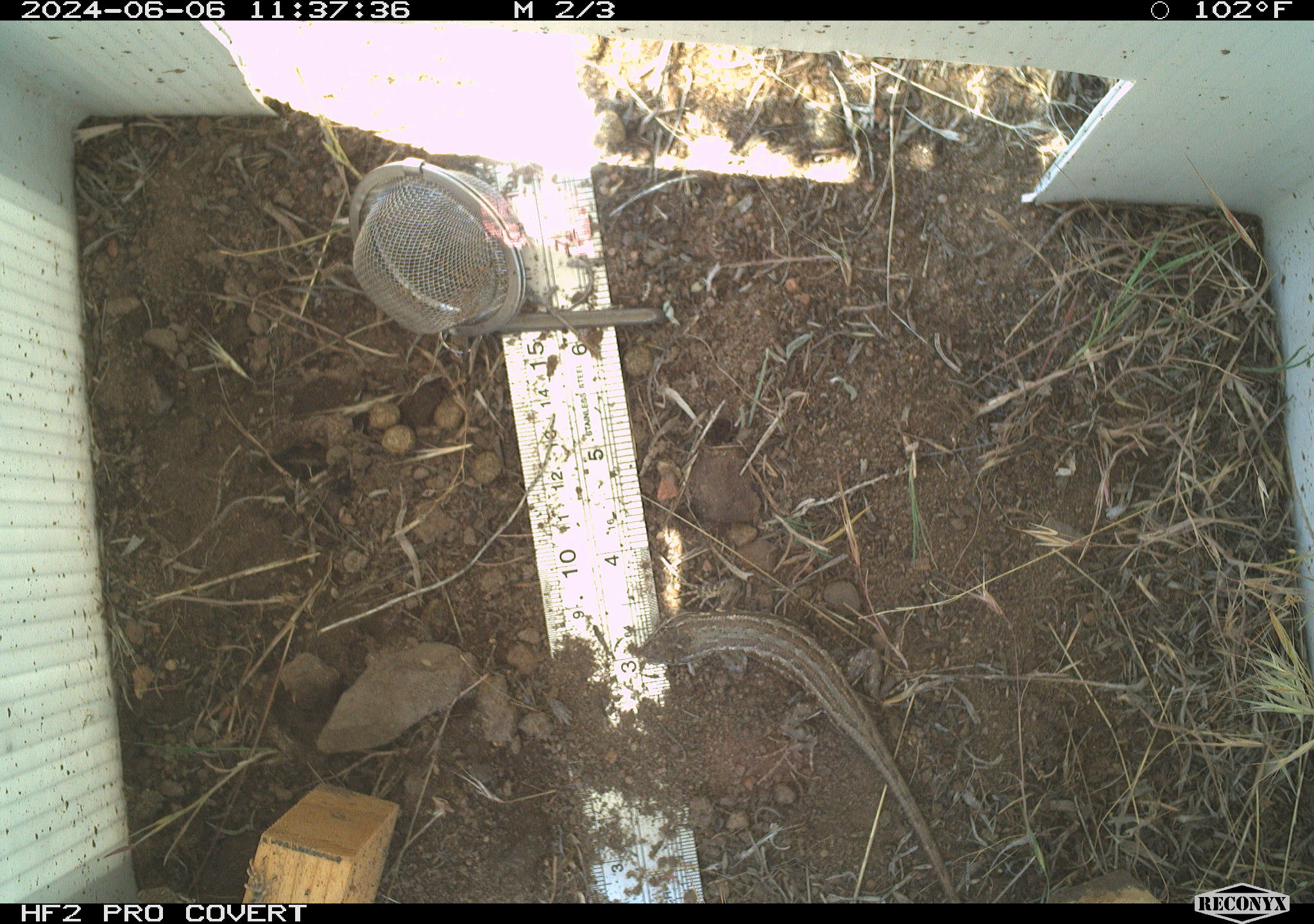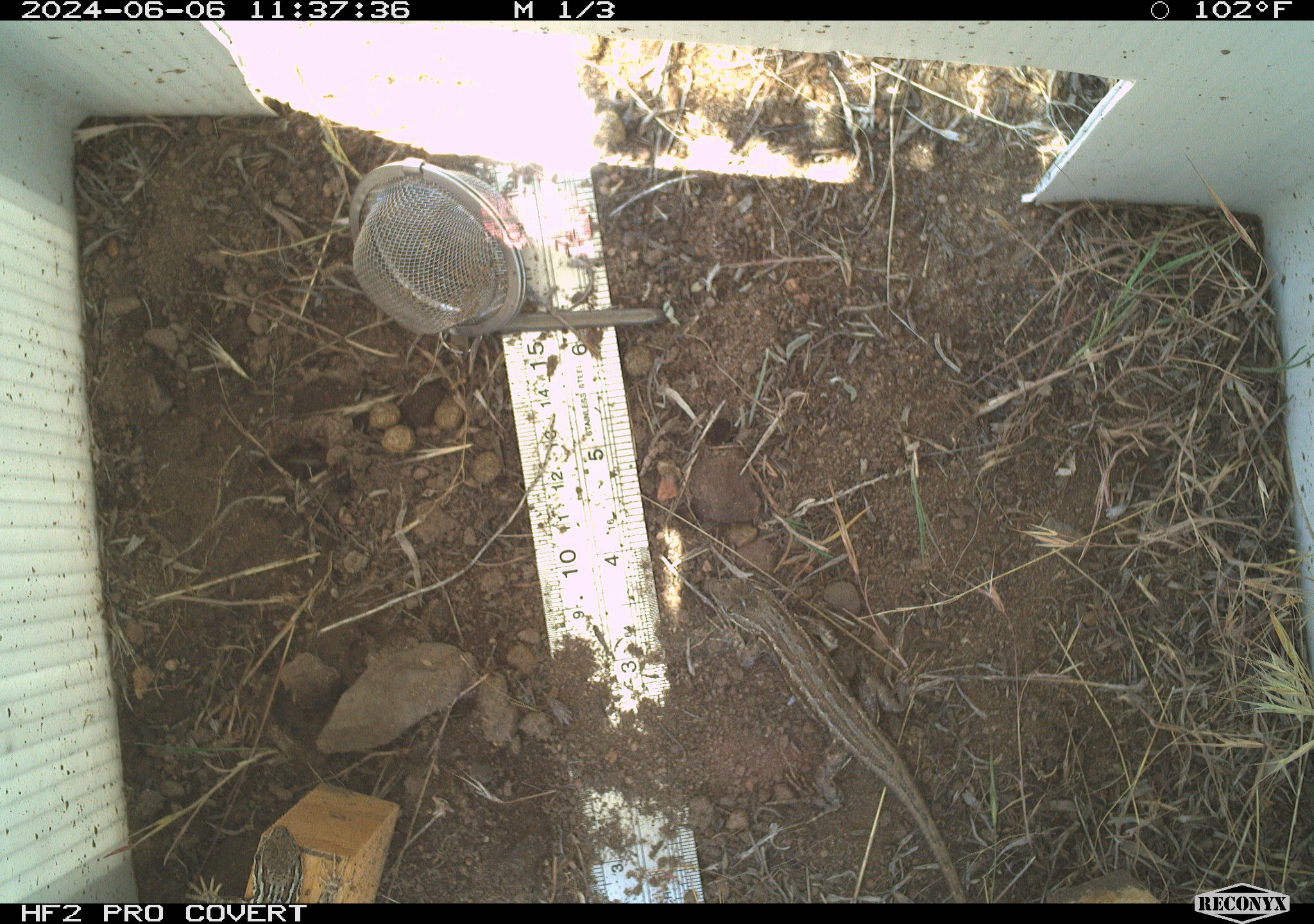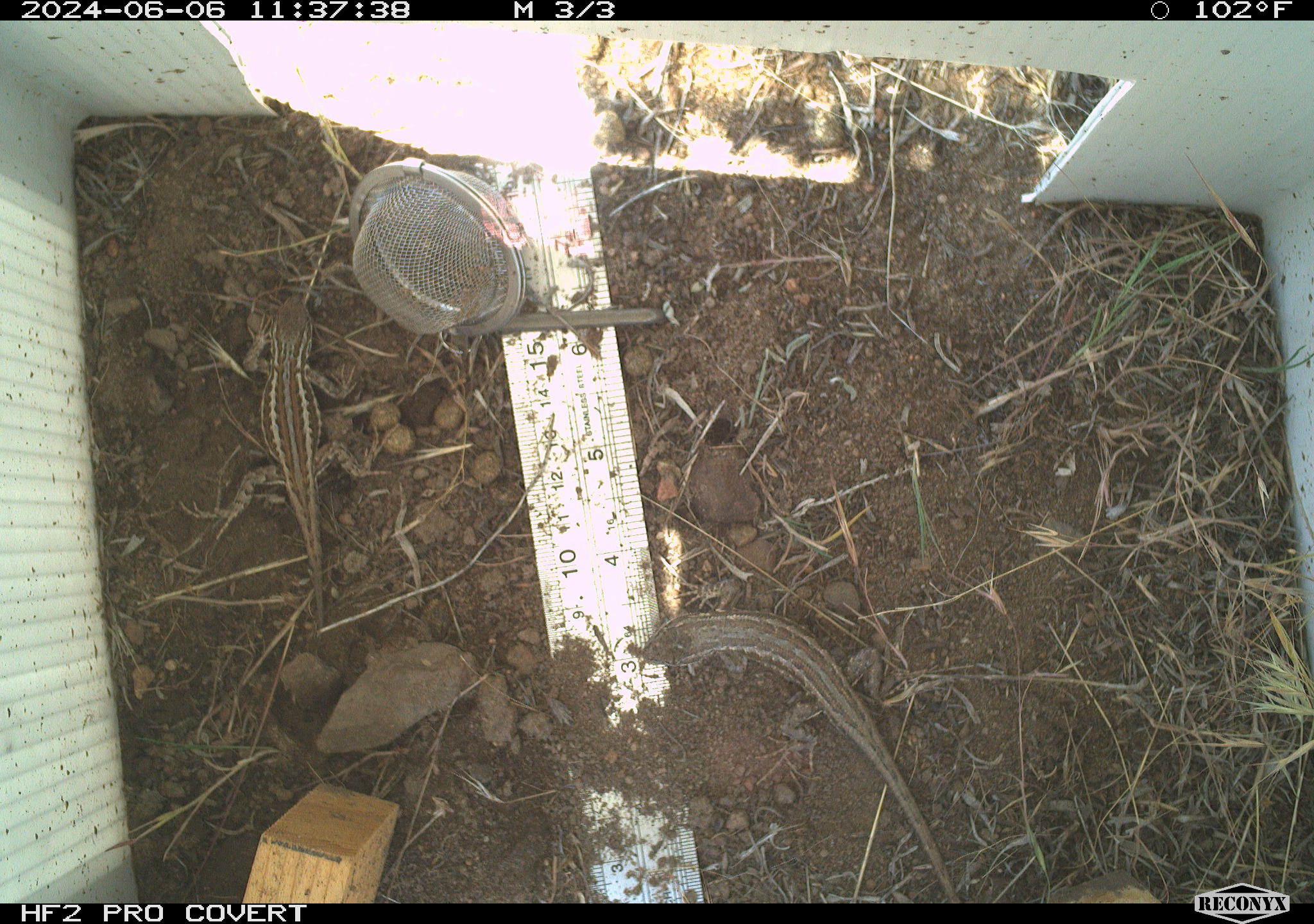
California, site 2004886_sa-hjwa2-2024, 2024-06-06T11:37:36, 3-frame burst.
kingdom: Animalia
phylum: Chordata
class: Reptilia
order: Squamata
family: Phrynosomatidae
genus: Sceloporus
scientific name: Sceloporus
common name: spiny lizards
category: sceloporus species